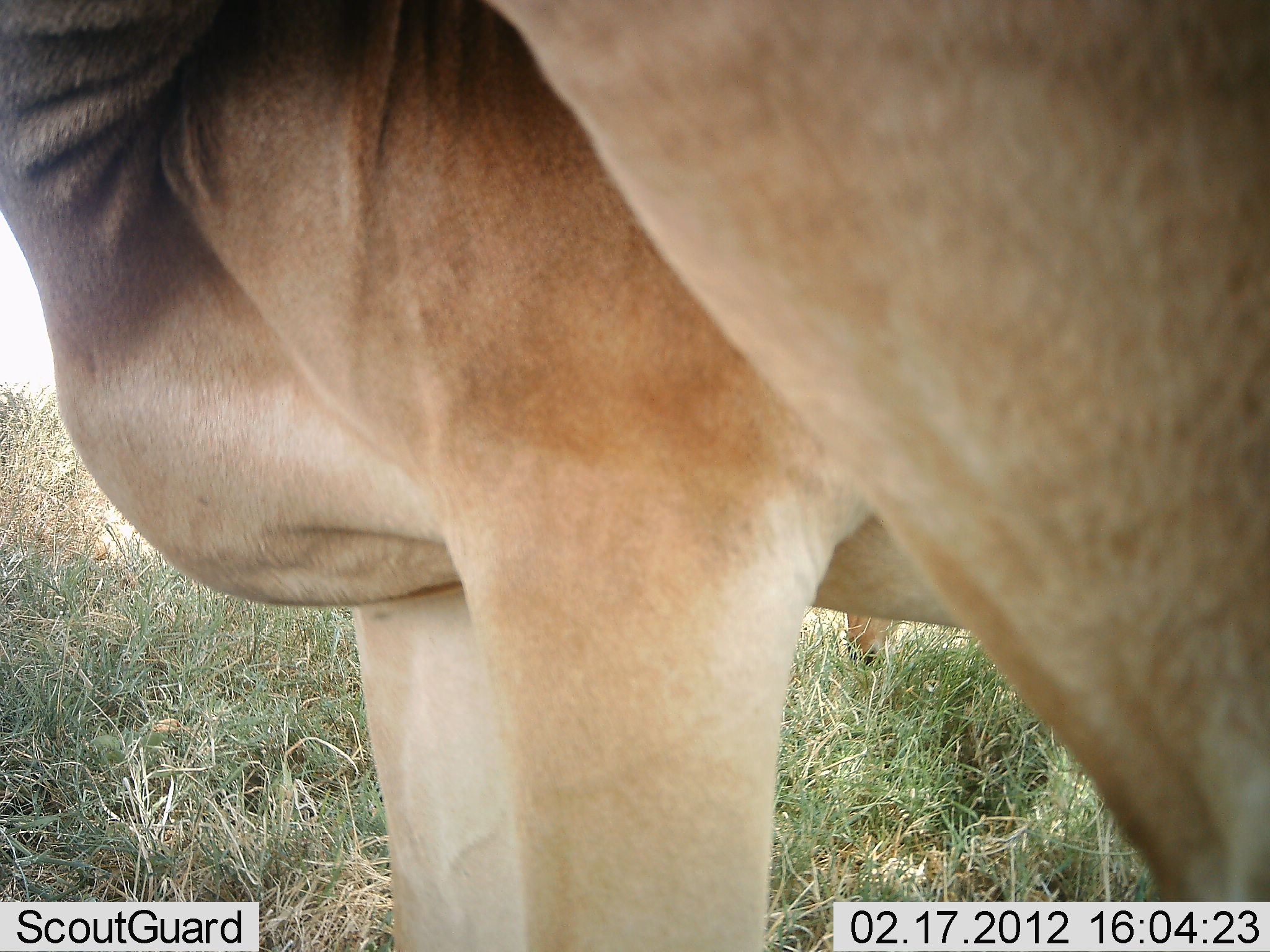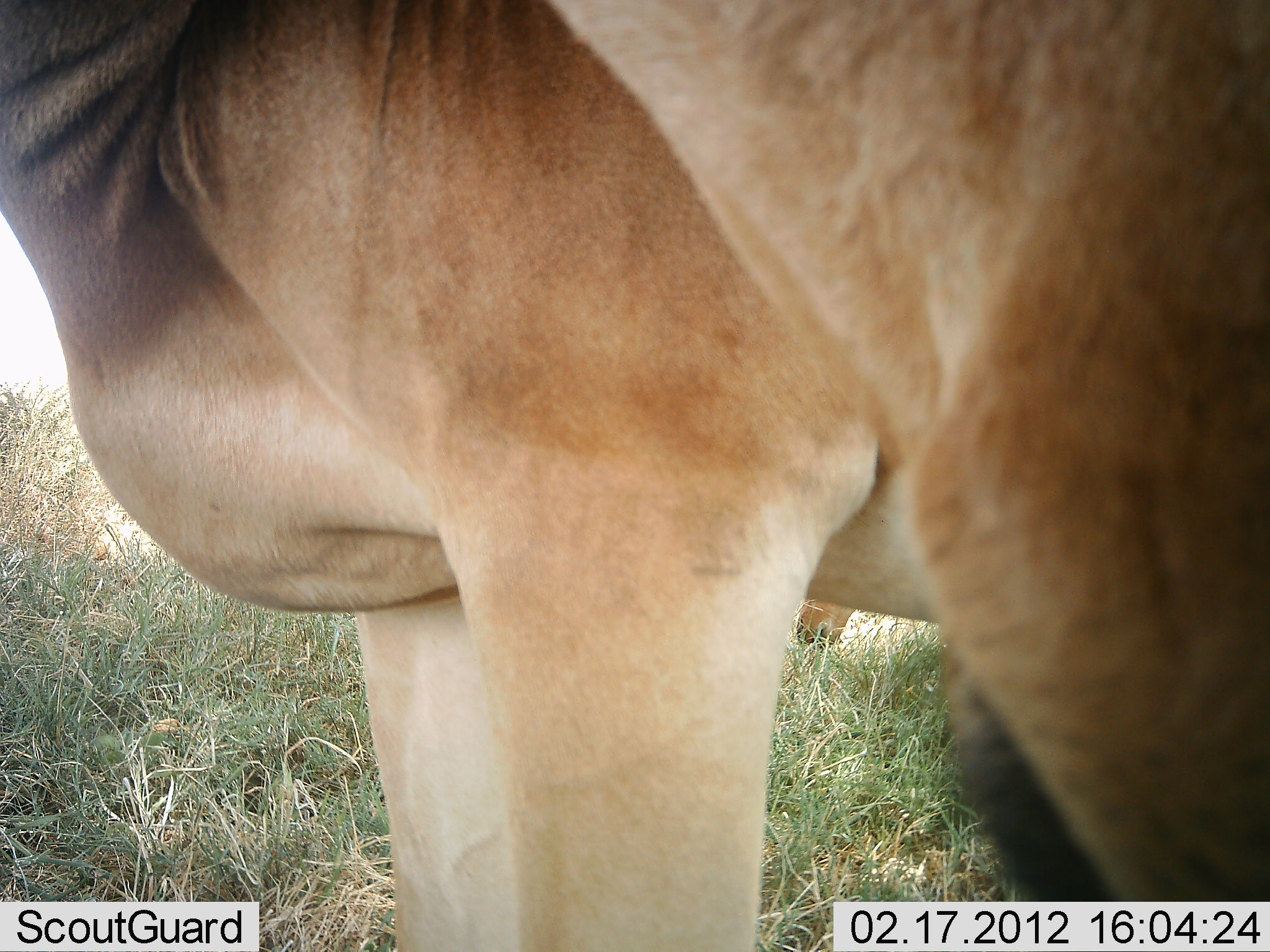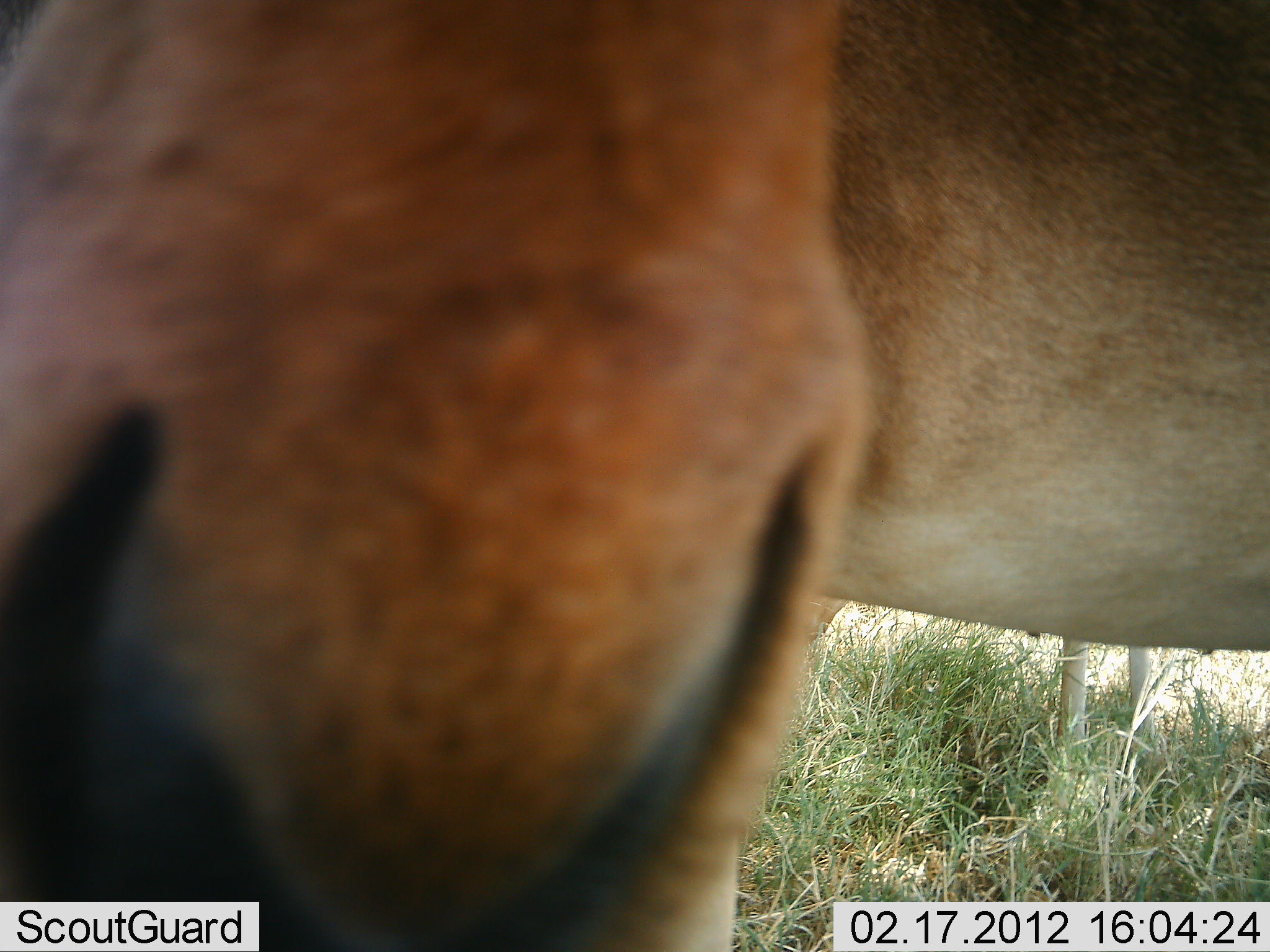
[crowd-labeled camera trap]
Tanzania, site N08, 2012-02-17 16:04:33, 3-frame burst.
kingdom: Animalia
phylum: Chordata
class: Mammalia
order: Artiodactyla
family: Bovidae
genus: Alcelaphus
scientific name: Alcelaphus buselaphus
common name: hartebeest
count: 2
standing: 88%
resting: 6%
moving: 12%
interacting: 0%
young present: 6%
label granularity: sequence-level